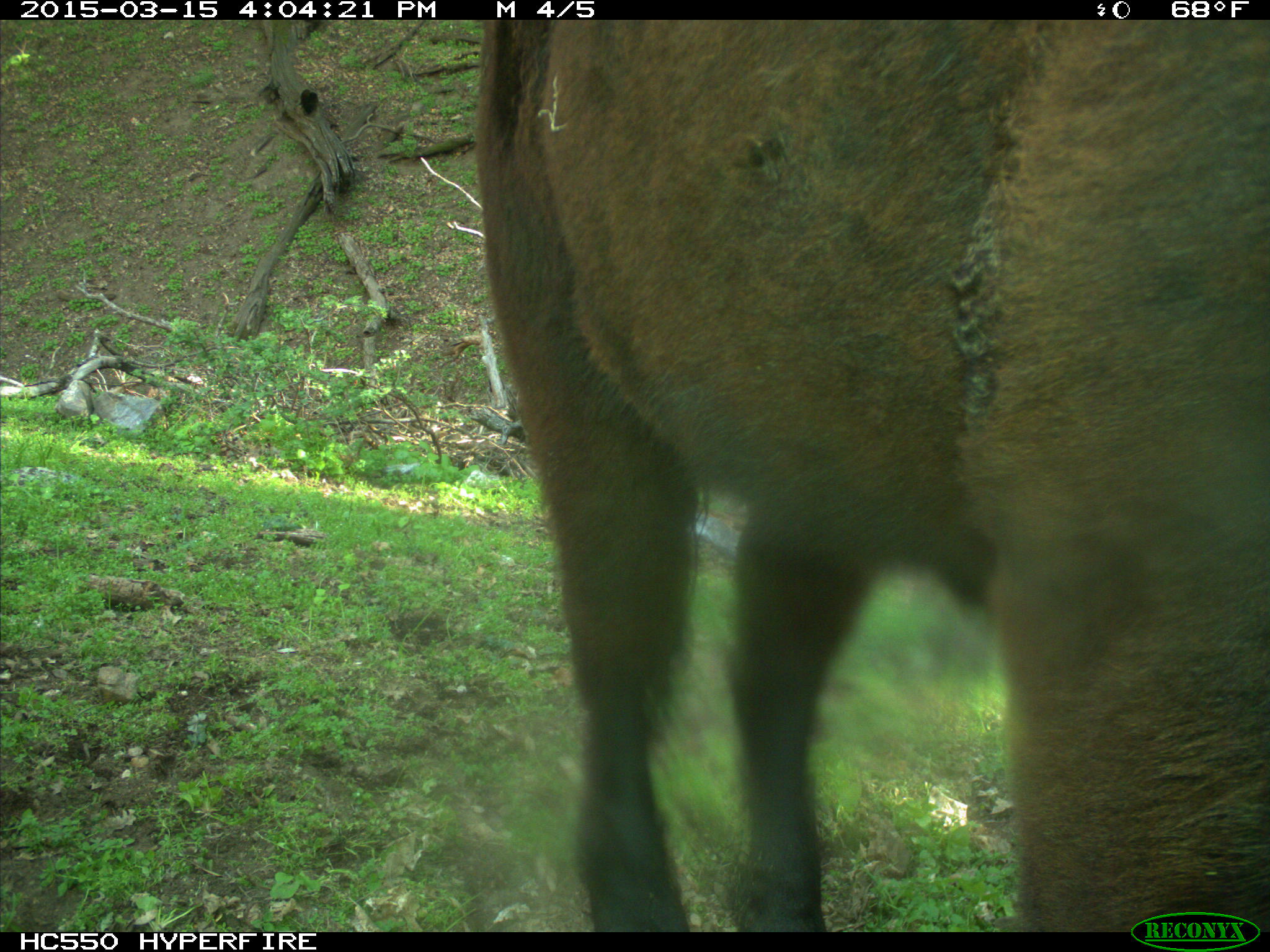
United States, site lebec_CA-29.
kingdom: Animalia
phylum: Chordata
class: Mammalia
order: Artiodactyla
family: Bovidae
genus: Bos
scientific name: Bos taurus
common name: domestic cow